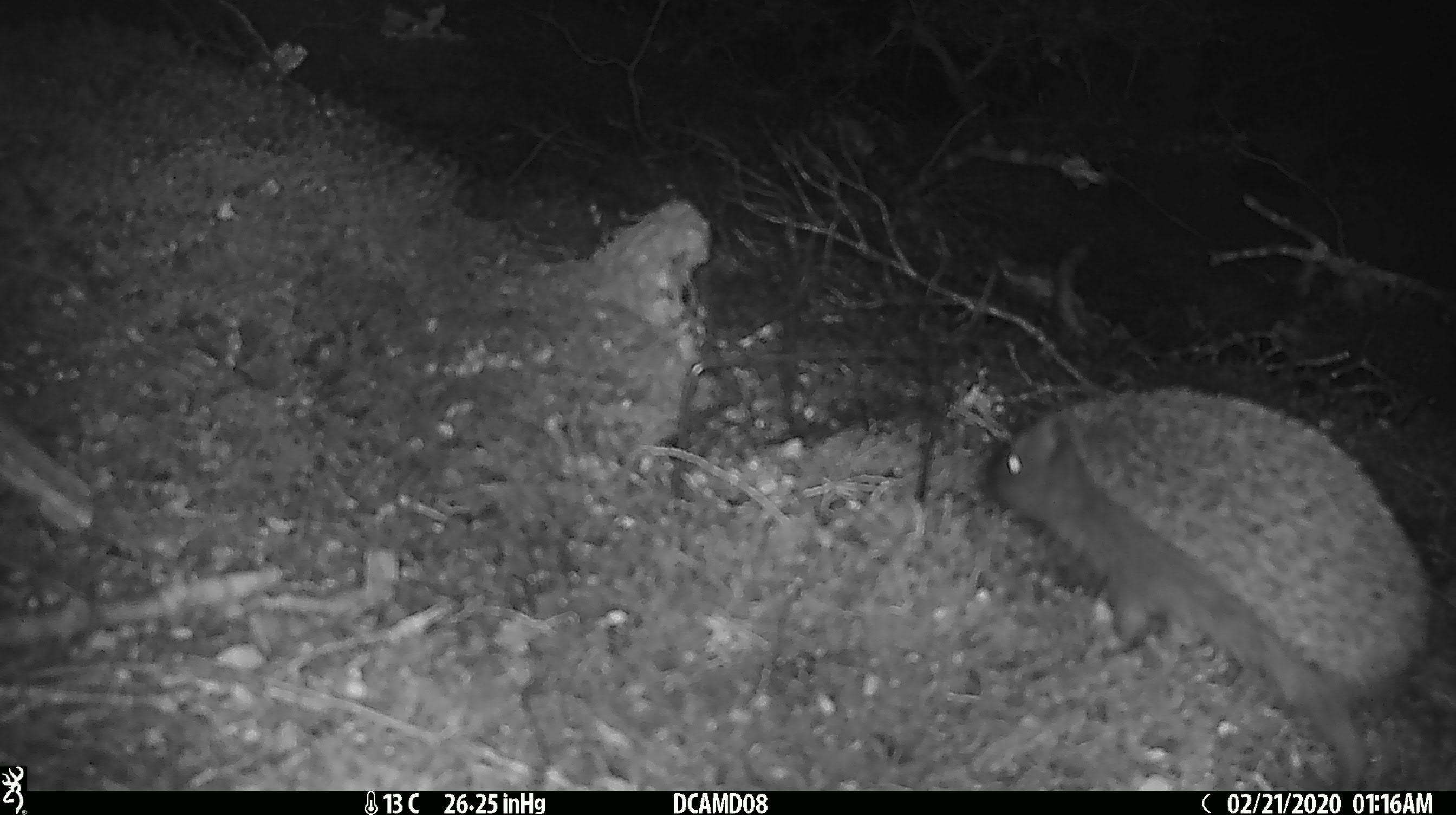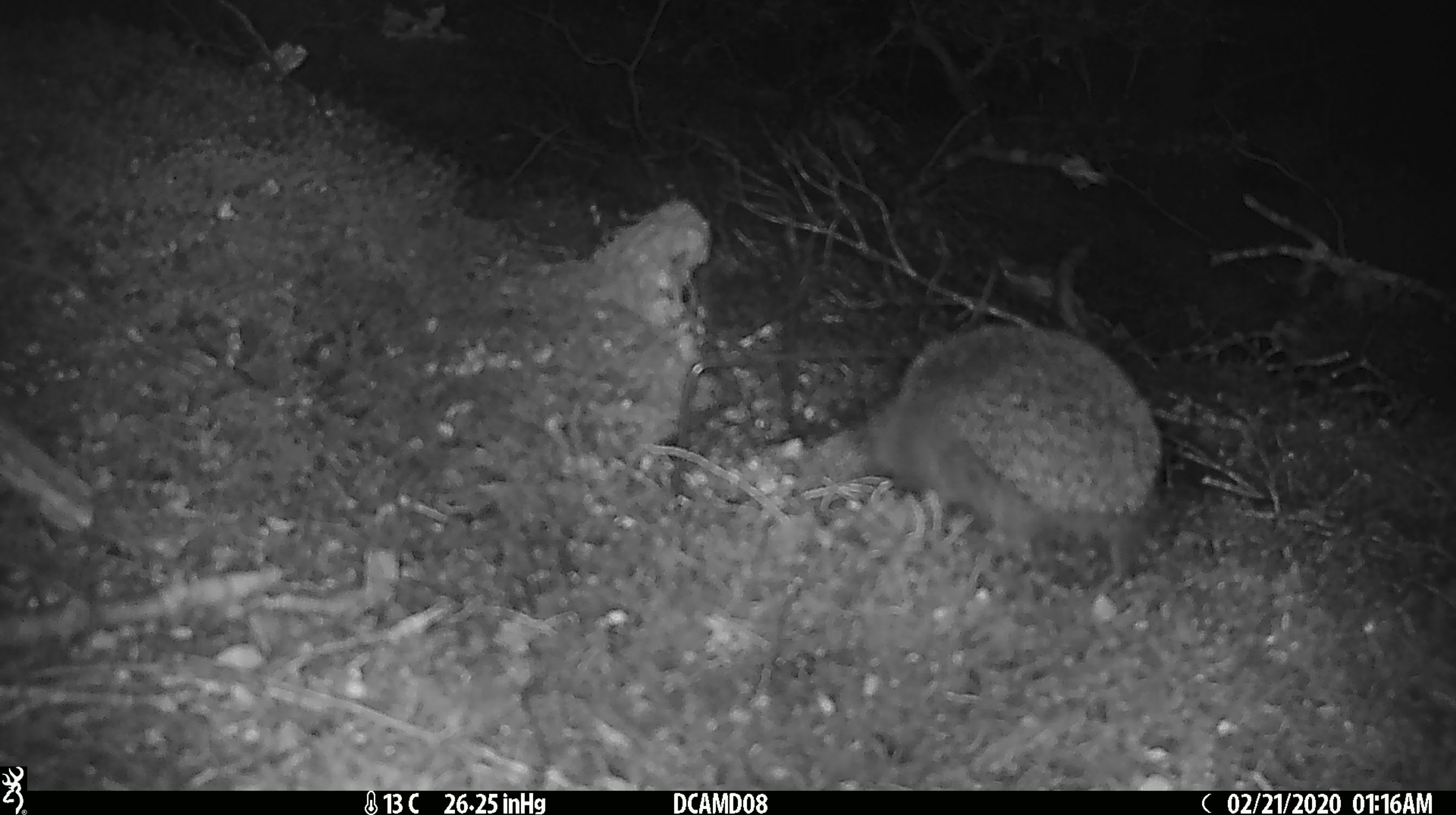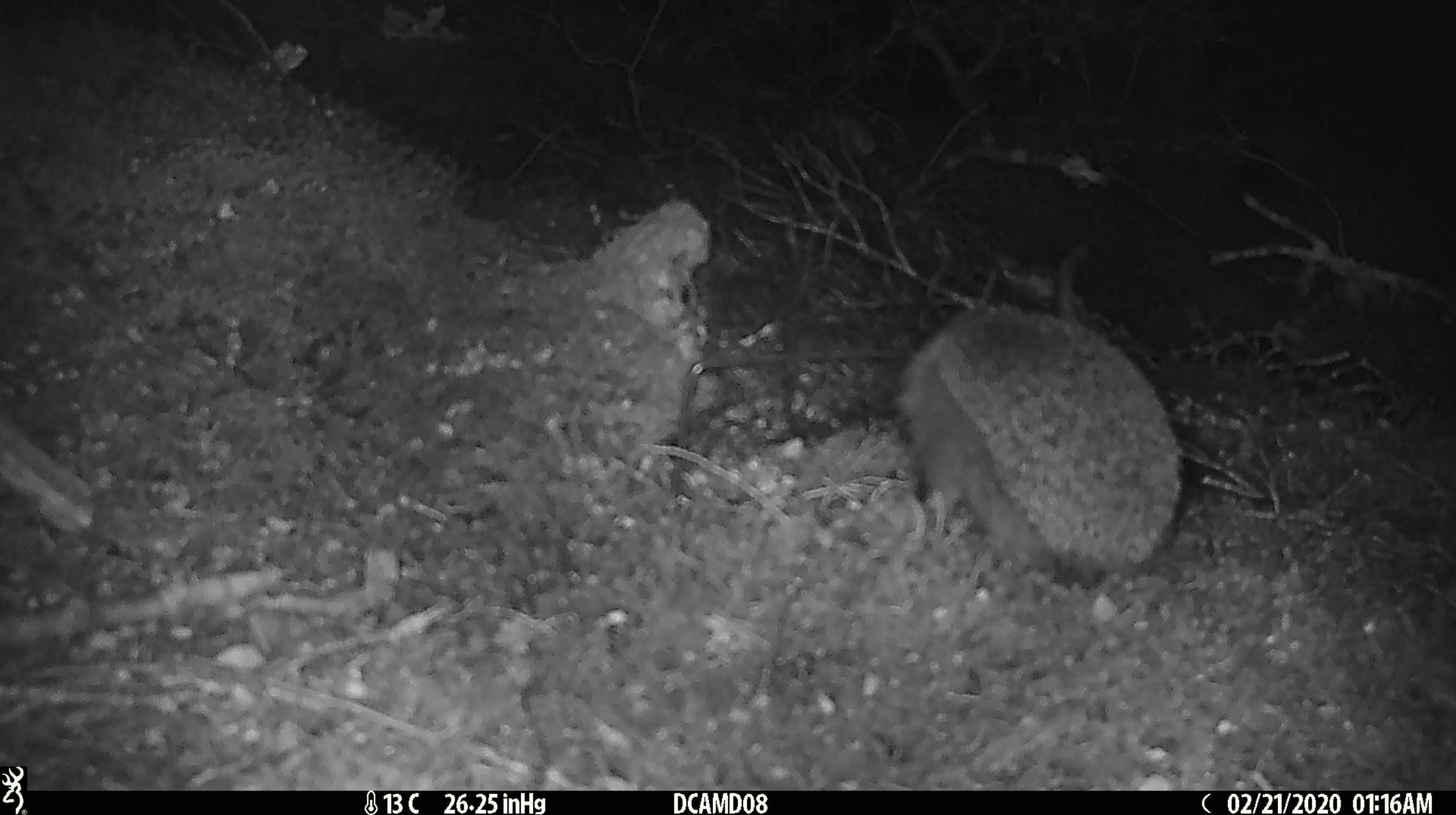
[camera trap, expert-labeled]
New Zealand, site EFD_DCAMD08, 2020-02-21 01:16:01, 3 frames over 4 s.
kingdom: Animalia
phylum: Chordata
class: Mammalia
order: Eulipotyphla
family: Erinaceidae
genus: Erinaceus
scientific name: Erinaceus europaeus europaeus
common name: european hedgehog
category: hedgehog